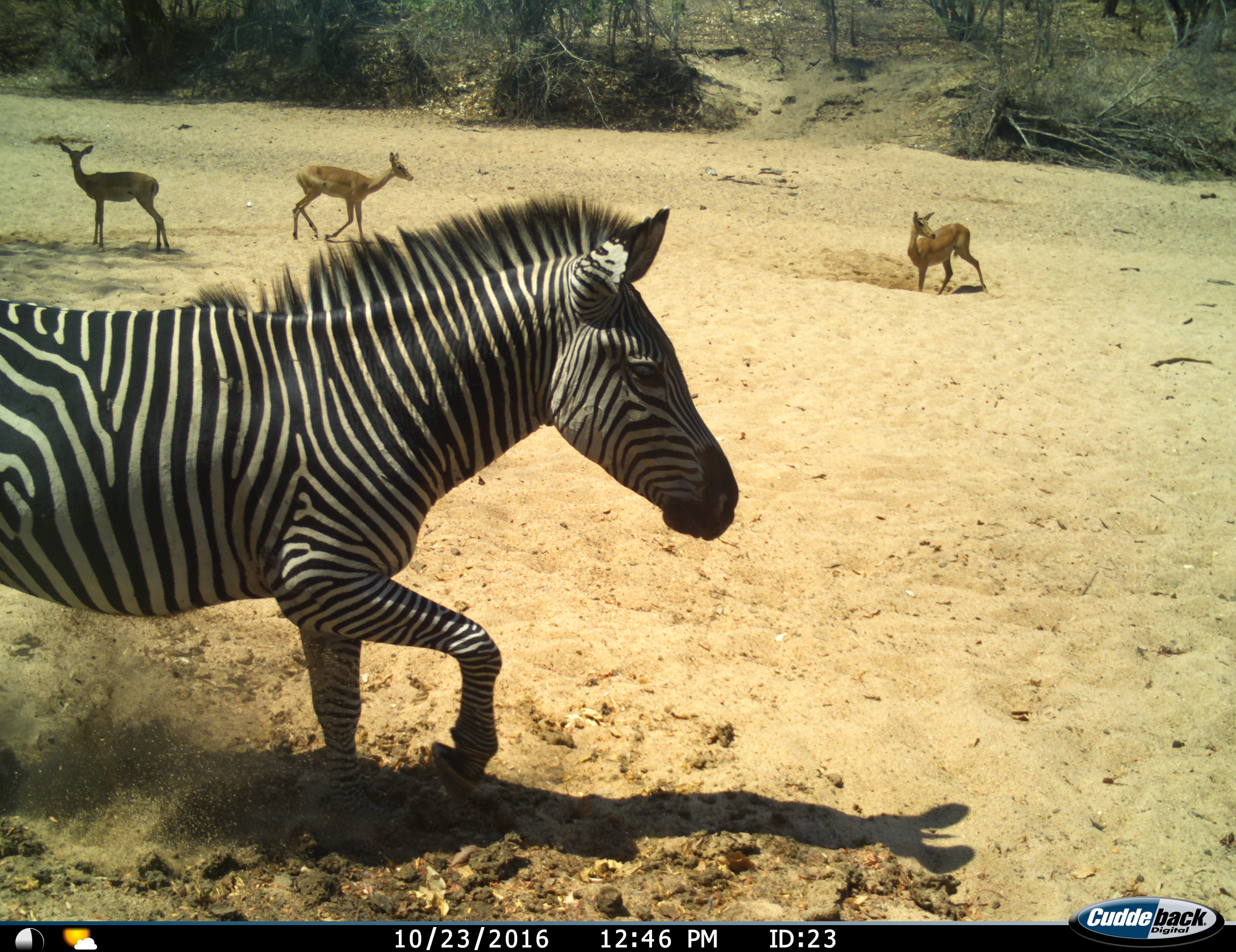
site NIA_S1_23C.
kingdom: Animalia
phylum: Chordata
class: Mammalia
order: Artiodactyla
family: Bovidae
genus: Aepyceros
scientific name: Aepyceros melampus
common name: impala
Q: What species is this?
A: Impala (Aepyceros melampus).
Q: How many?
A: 3.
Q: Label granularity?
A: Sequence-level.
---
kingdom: Animalia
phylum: Chordata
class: Mammalia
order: Perissodactyla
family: Equidae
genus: Equus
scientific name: Equus quagga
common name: plains zebra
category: zebraplains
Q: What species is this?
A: Zebraplains (plains zebra) (Equus quagga).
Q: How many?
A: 1.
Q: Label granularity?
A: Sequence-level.